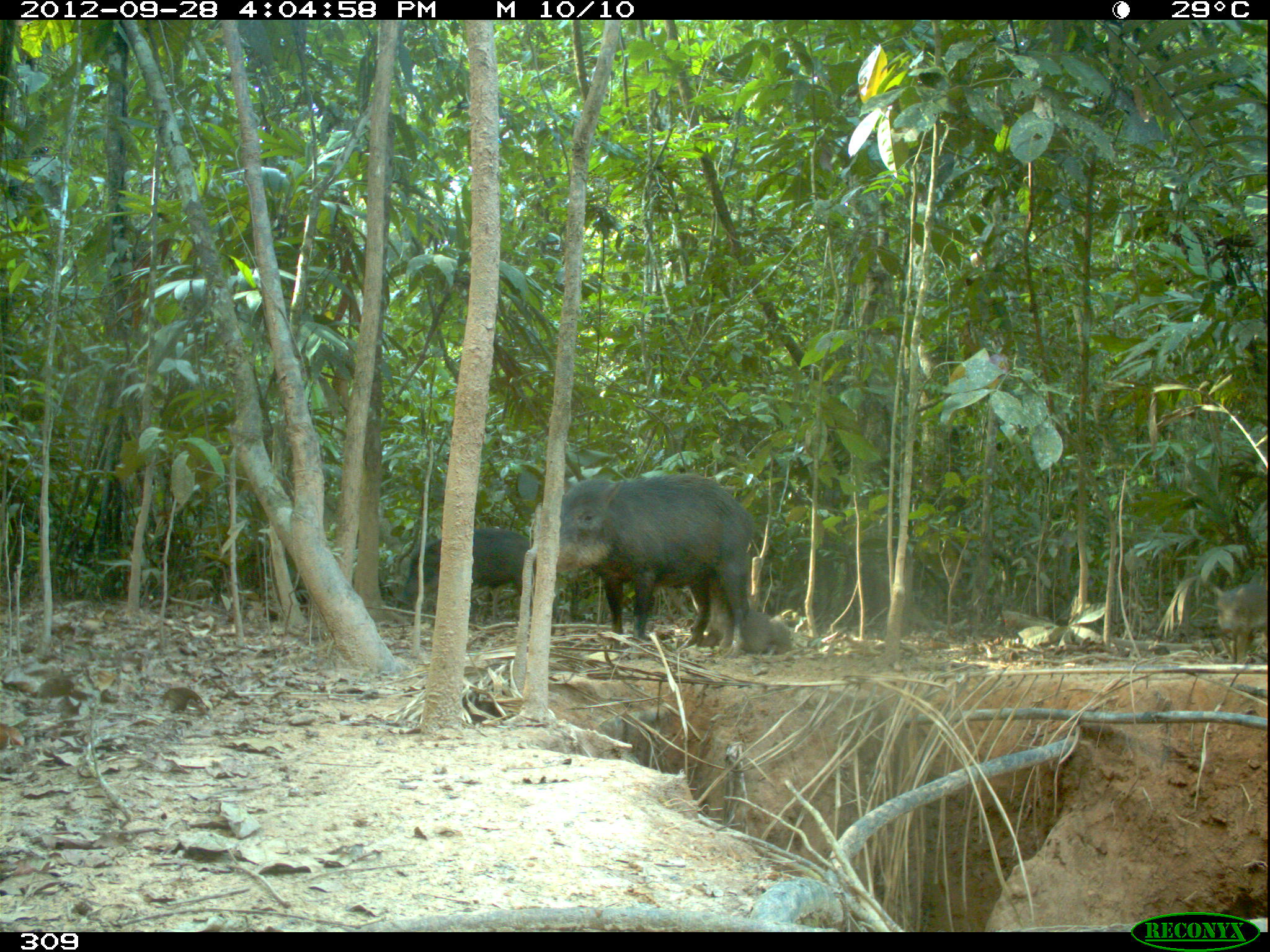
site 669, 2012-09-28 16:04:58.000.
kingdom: Animalia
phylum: Chordata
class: Mammalia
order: Artiodactyla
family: Tayassuidae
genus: Tayassu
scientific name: Tayassu pecari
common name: white-lipped peccary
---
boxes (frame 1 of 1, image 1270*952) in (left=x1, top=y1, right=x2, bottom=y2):
tayassu pecari: (left=556, top=473, right=756, bottom=659); (left=396, top=527, right=560, bottom=623); (left=698, top=578, right=792, bottom=655); (left=1211, top=583, right=1266, bottom=662)